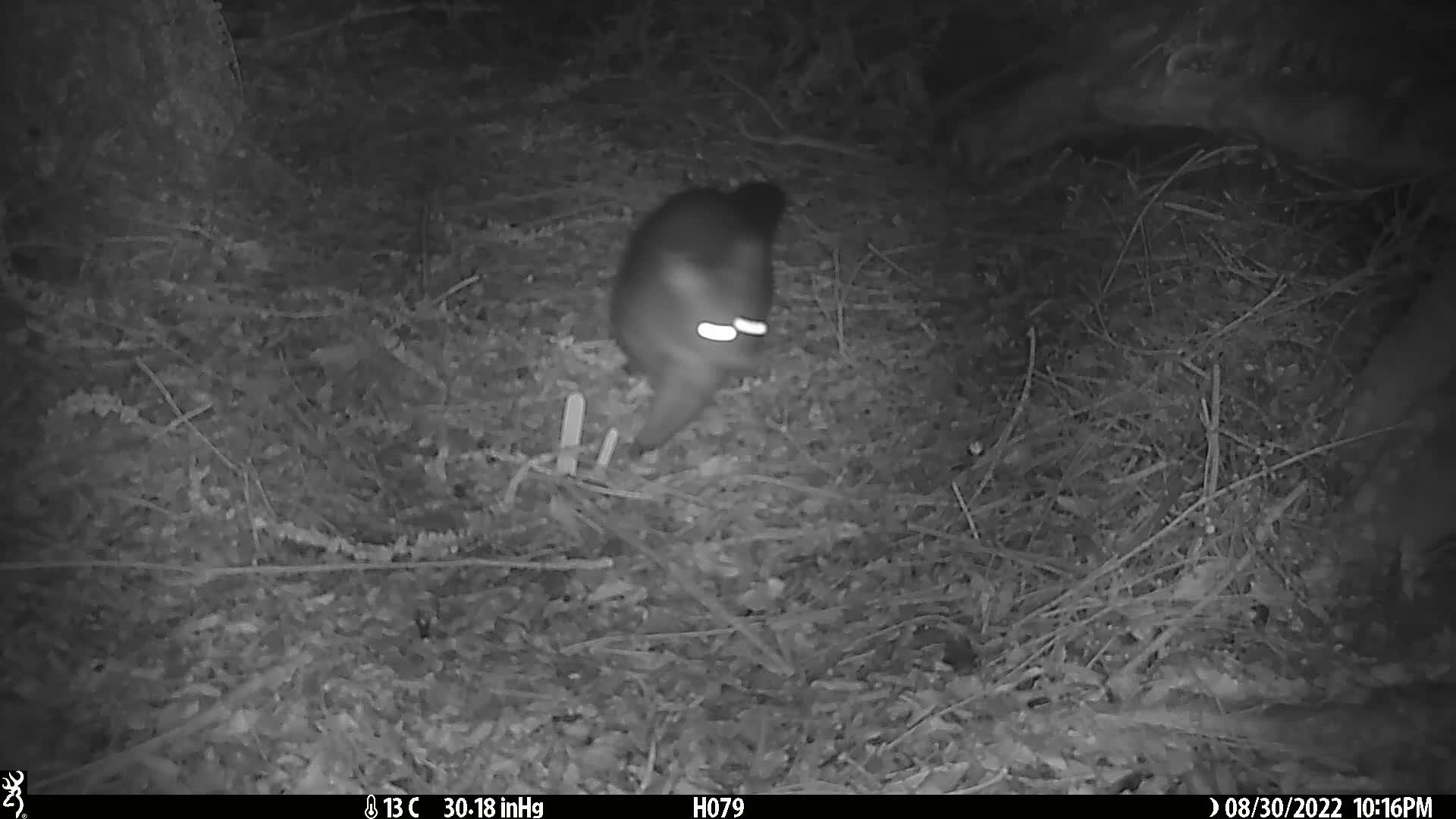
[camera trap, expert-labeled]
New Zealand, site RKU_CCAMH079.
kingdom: Animalia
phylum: Chordata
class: Mammalia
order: Diprotodontia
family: Phalangeridae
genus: Trichosurus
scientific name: Trichosurus vulpecula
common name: common brushtail possum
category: possum